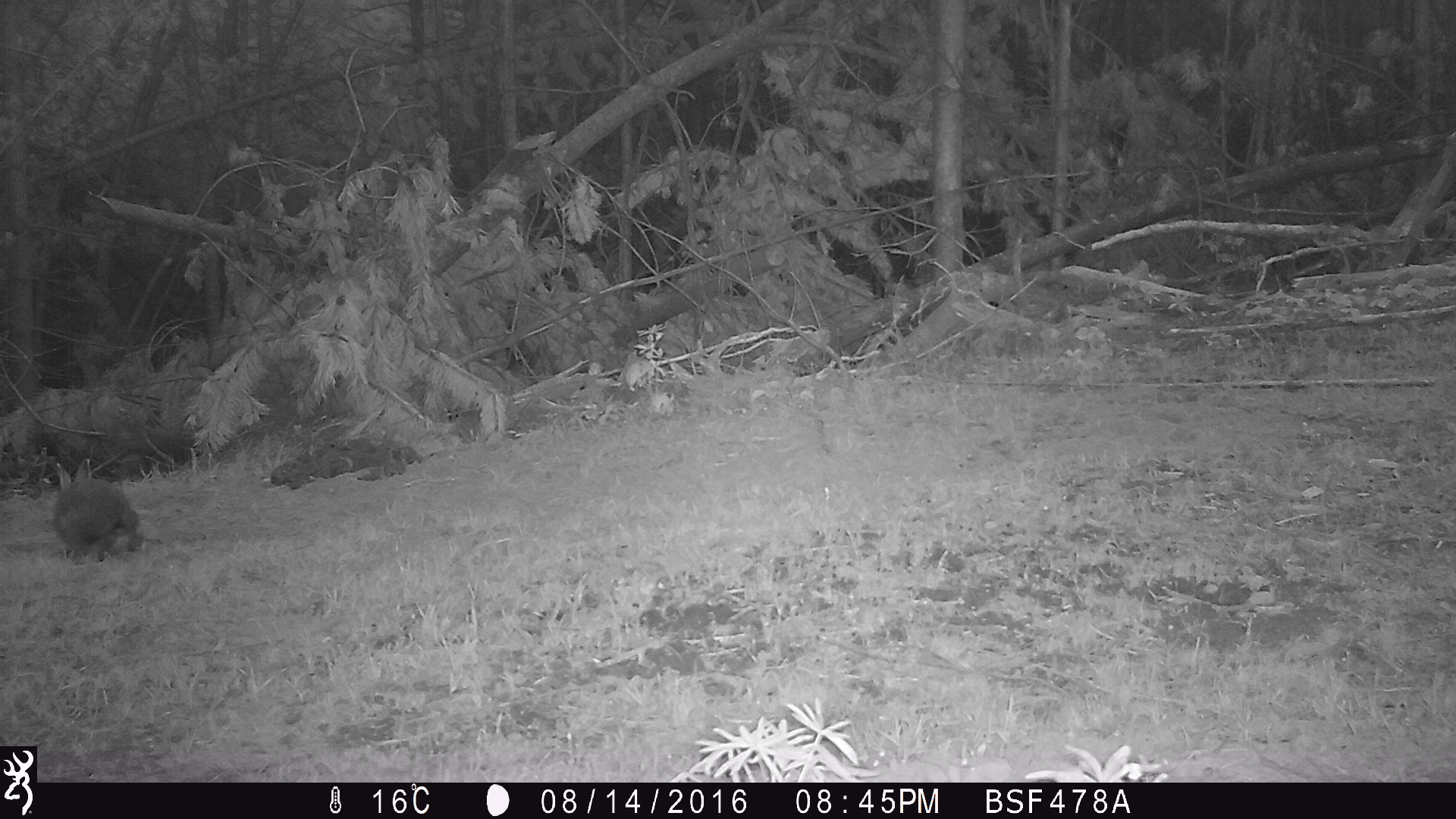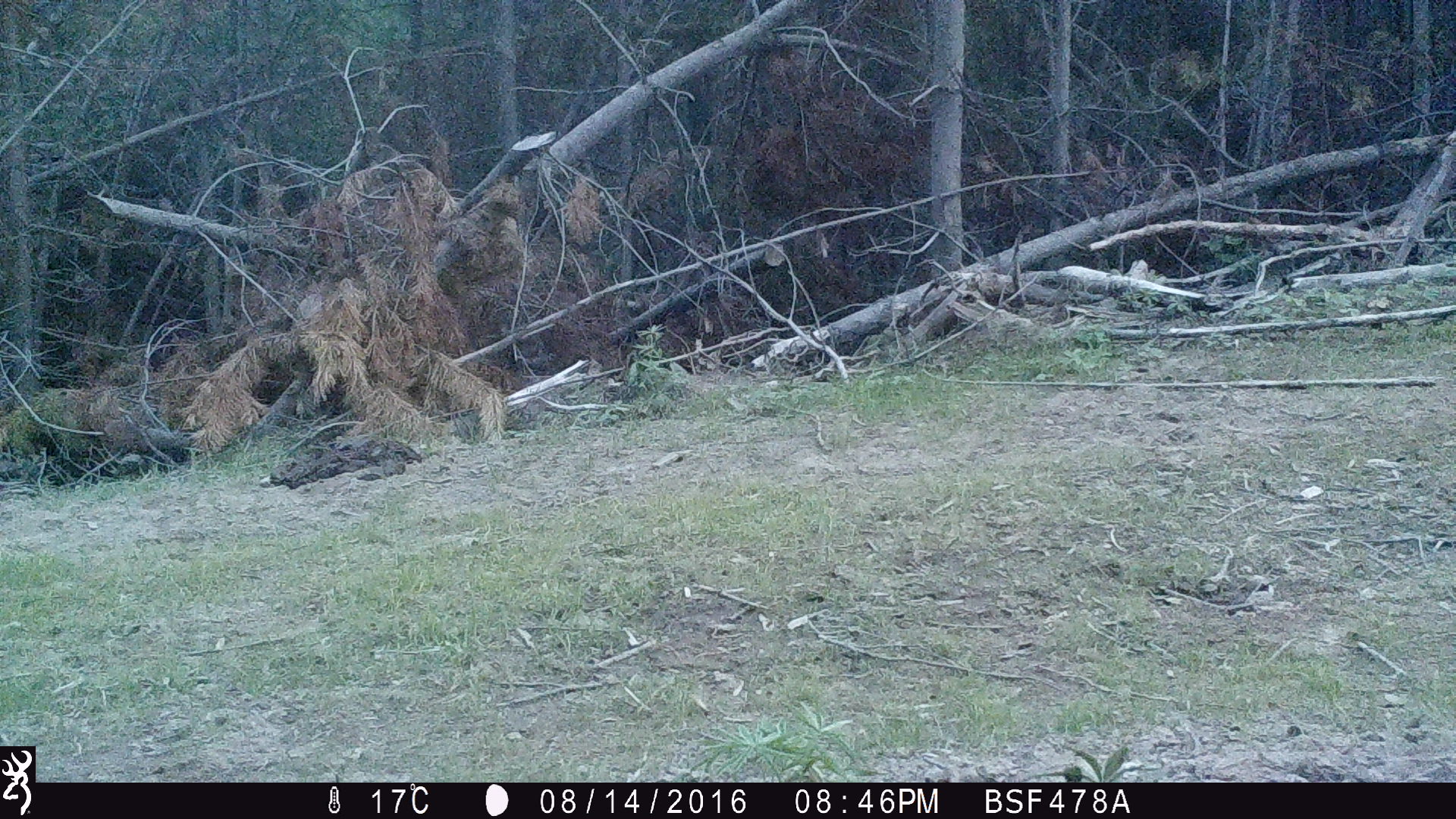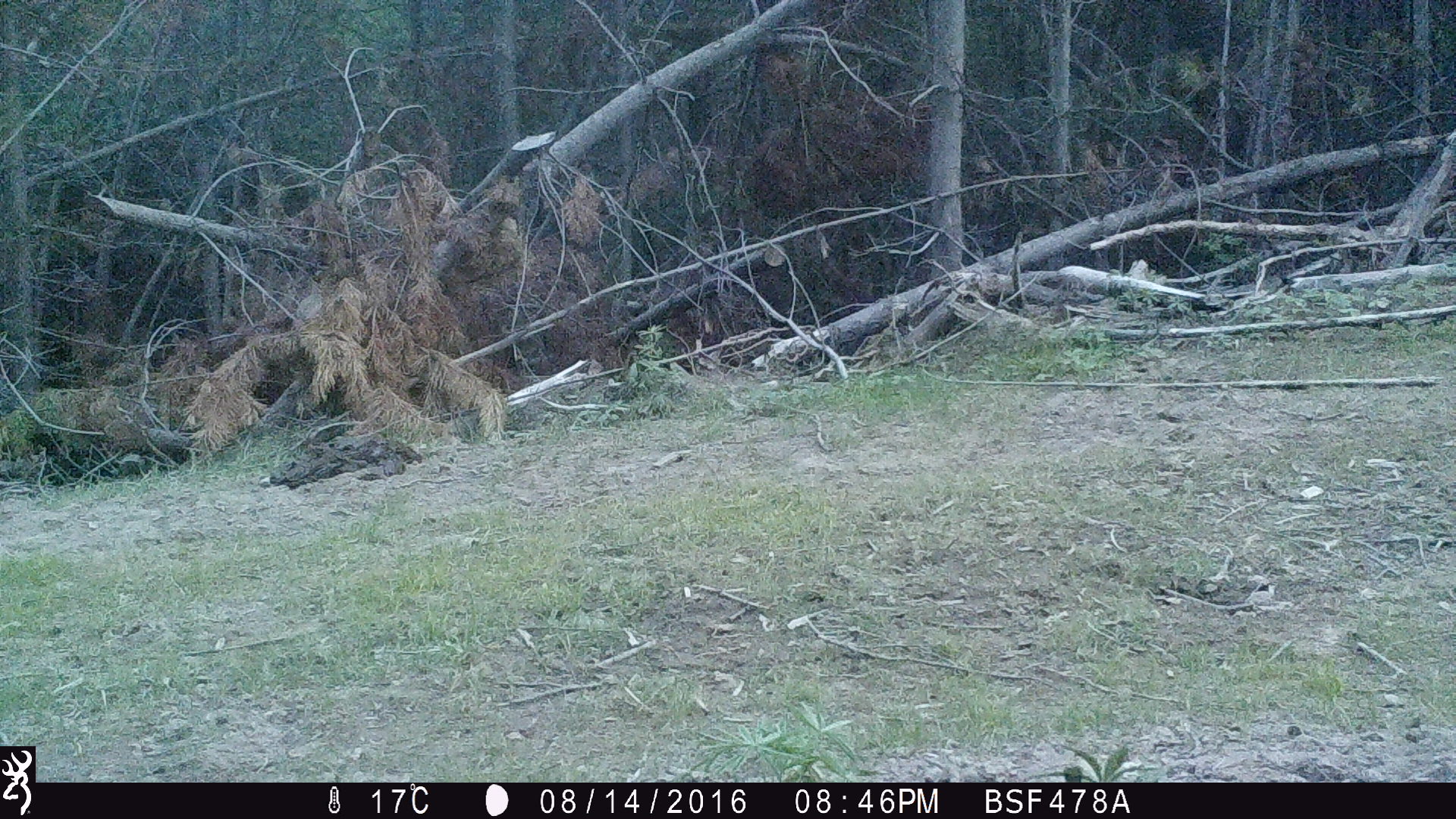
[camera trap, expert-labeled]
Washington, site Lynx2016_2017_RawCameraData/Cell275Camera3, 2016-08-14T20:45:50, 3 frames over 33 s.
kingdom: Animalia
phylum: Chordata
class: Mammalia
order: Lagomorpha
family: Leporidae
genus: Lepus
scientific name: Lepus americanus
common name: snowshoe hare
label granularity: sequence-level